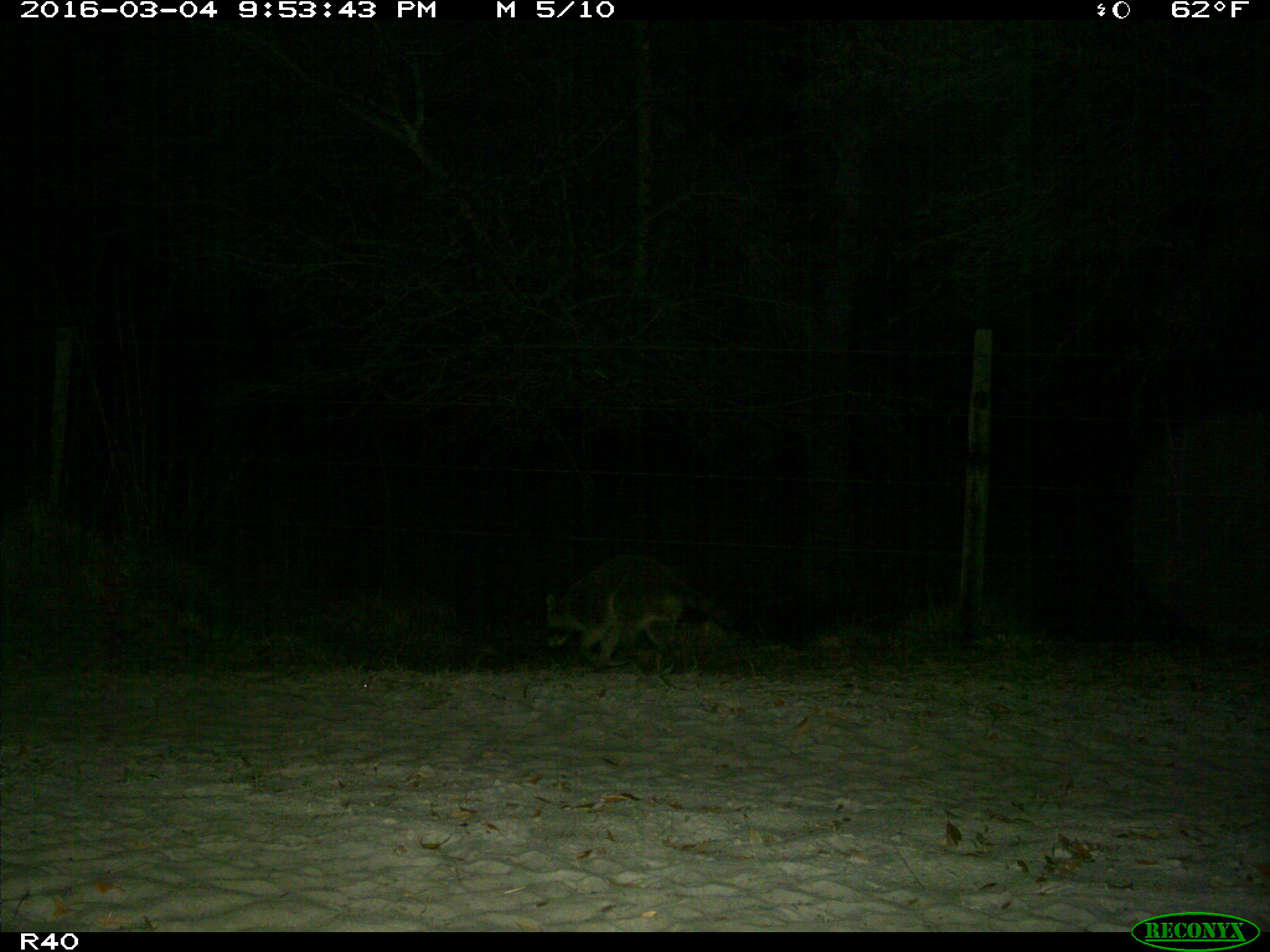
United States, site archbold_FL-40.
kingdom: Animalia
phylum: Chordata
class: Mammalia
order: Carnivora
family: Procyonidae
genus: Procyon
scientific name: Procyon lotor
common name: common raccoon